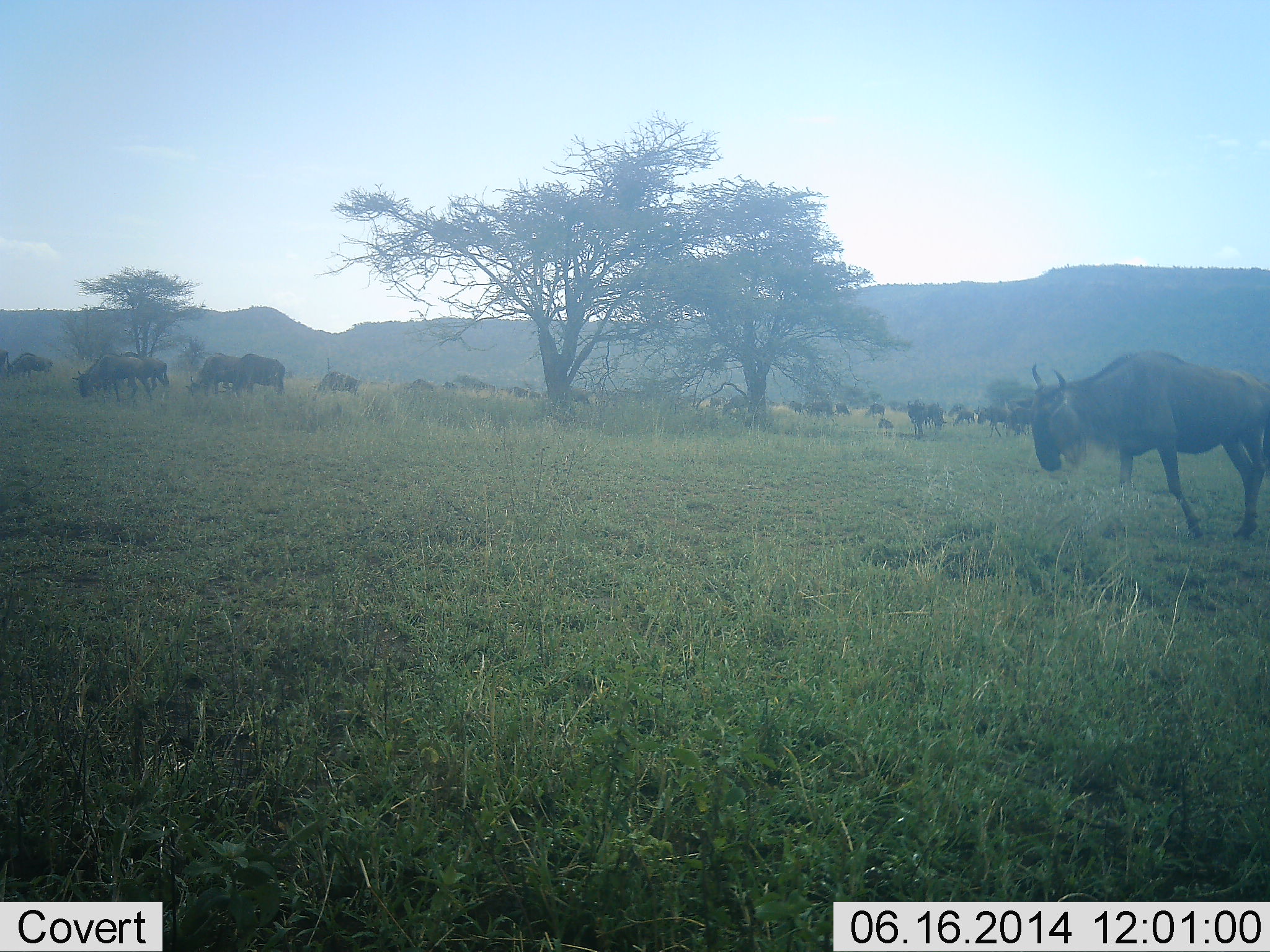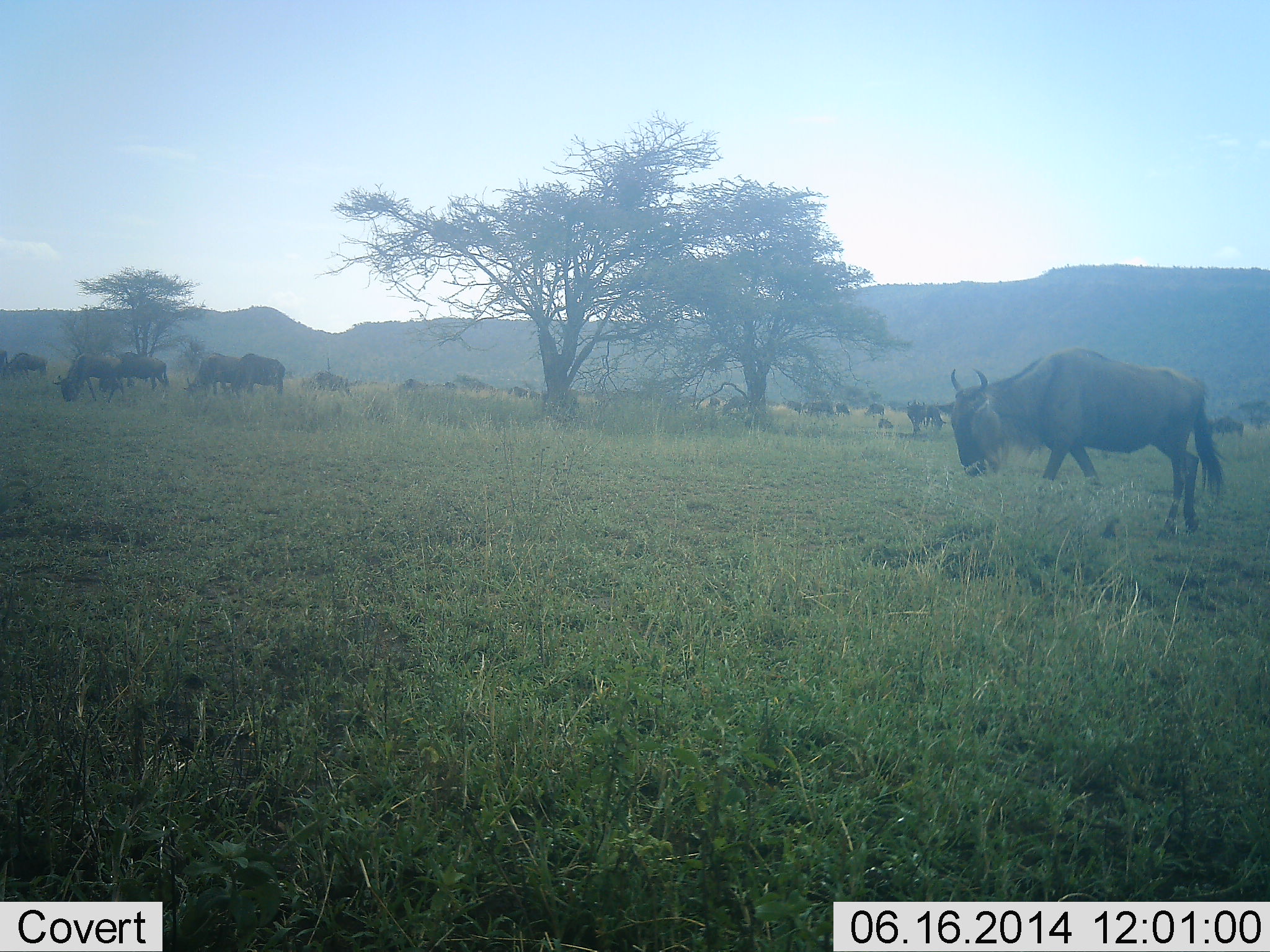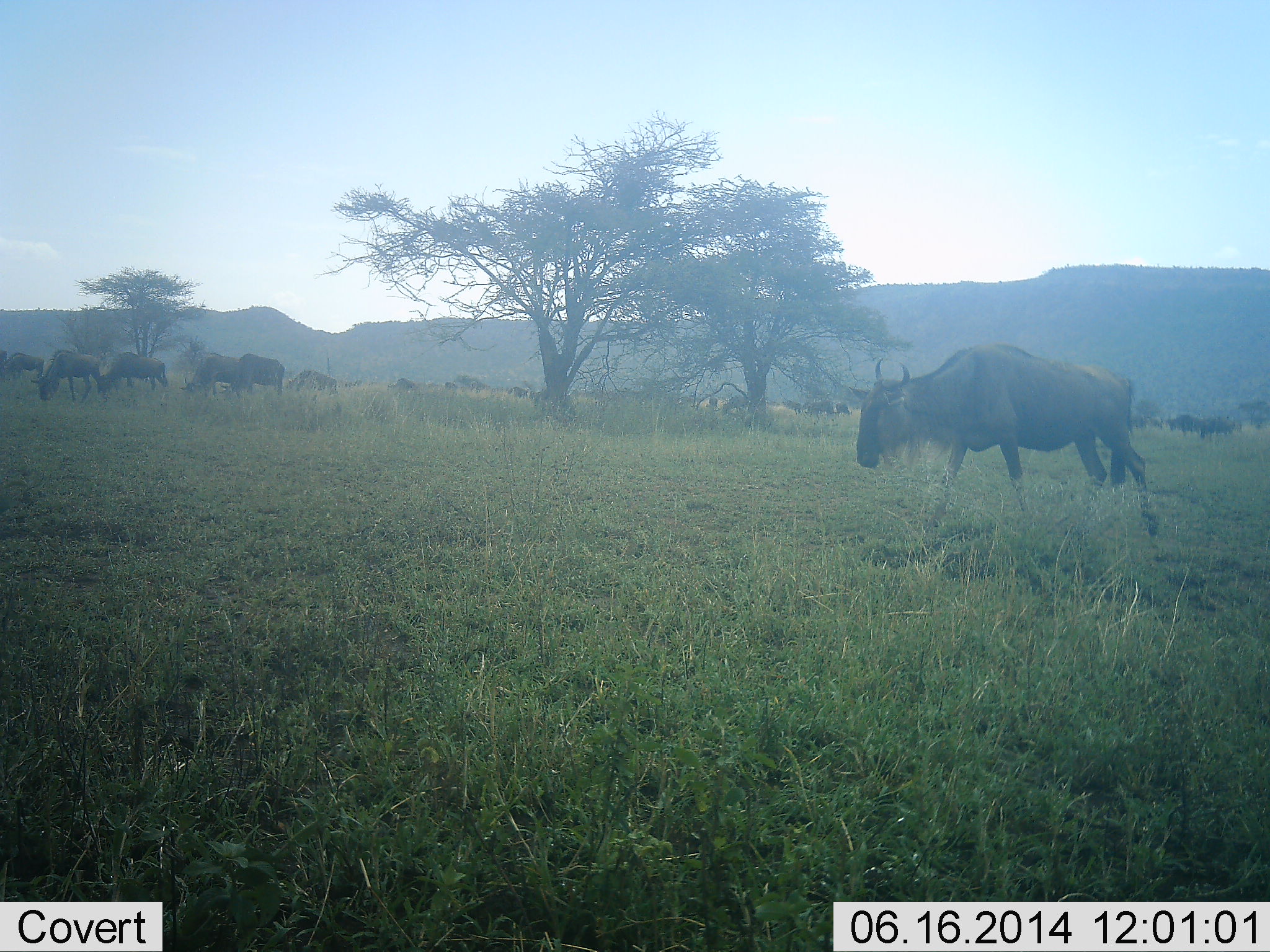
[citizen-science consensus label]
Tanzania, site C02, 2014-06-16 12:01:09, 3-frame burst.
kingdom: Animalia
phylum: Chordata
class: Mammalia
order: Artiodactyla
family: Bovidae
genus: Connochaetes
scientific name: Connochaetes taurinus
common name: blue wildebeest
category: wildebeest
Wildebeest (blue wildebeest) (Connochaetes taurinus), count 11-50. Behavior (volunteer vote fractions): standing 50%, resting 10%, moving 80%, interacting 20%. Young present (vote fraction): 10%. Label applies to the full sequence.